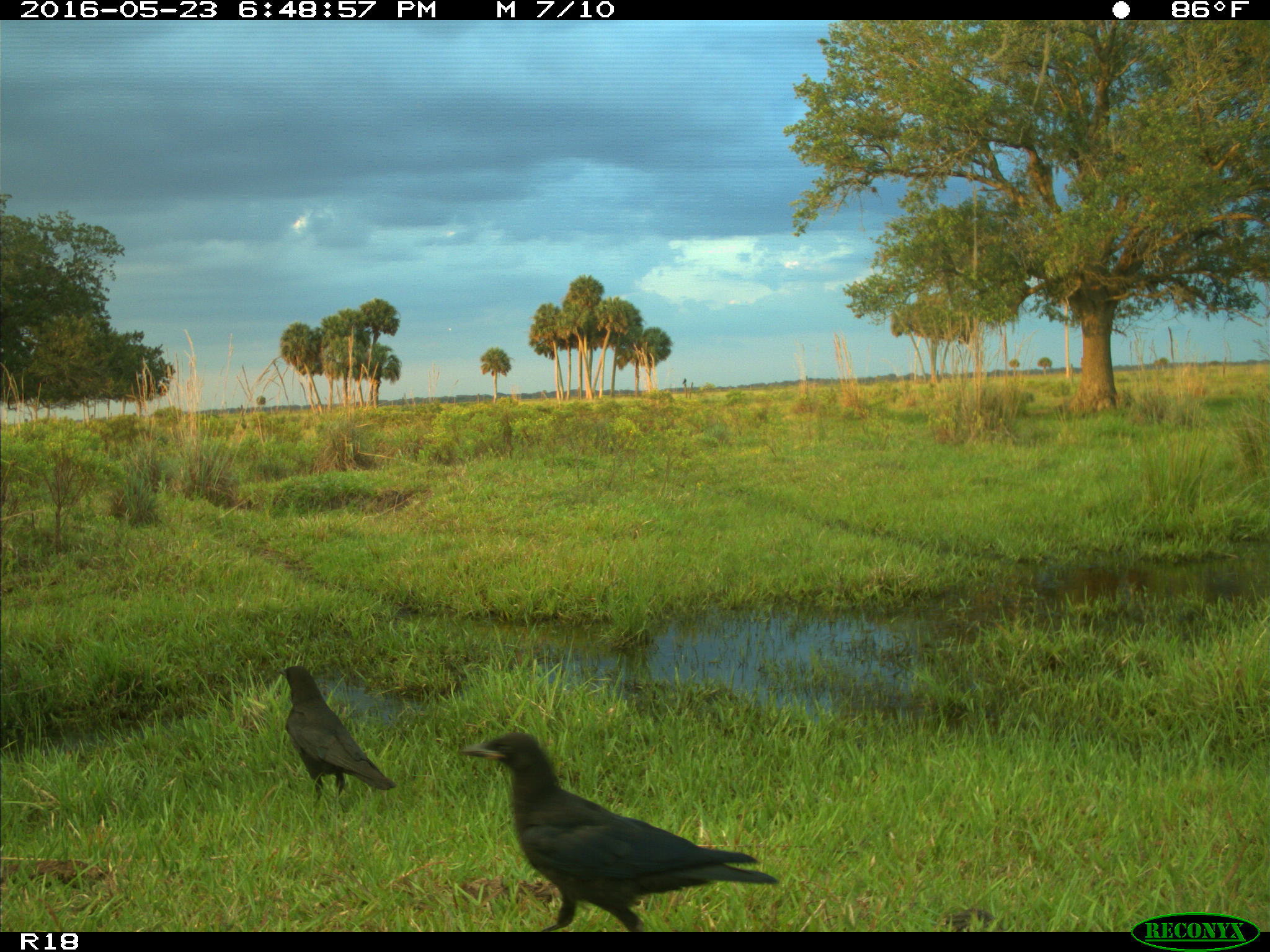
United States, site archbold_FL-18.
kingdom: Animalia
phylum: Chordata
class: Aves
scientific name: Aves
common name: birds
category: unidentified bird